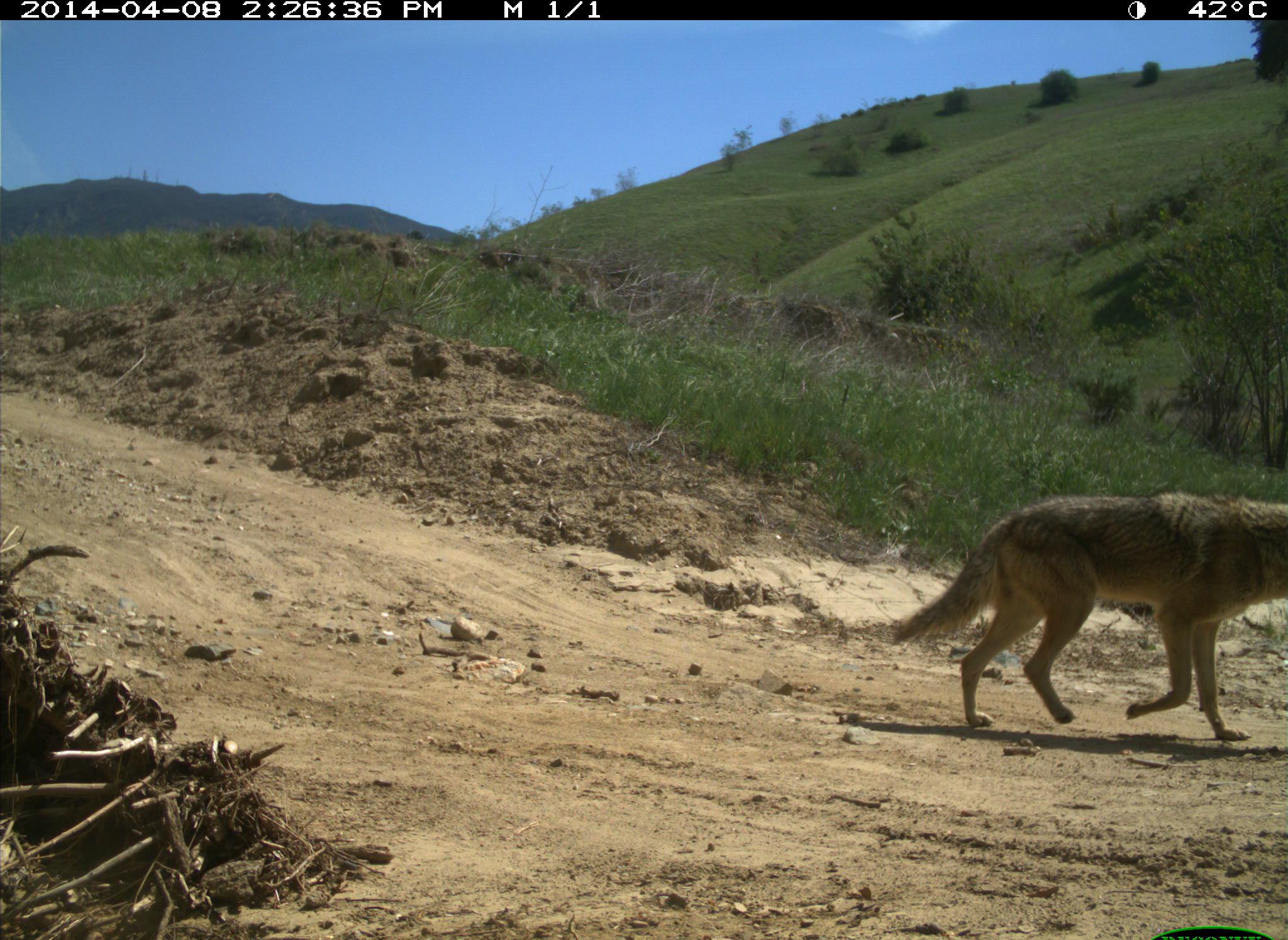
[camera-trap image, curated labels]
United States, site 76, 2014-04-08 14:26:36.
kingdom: Animalia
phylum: Chordata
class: Mammalia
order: Carnivora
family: Canidae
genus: Canis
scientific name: Canis latrans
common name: coyote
Coyote (Canis latrans).